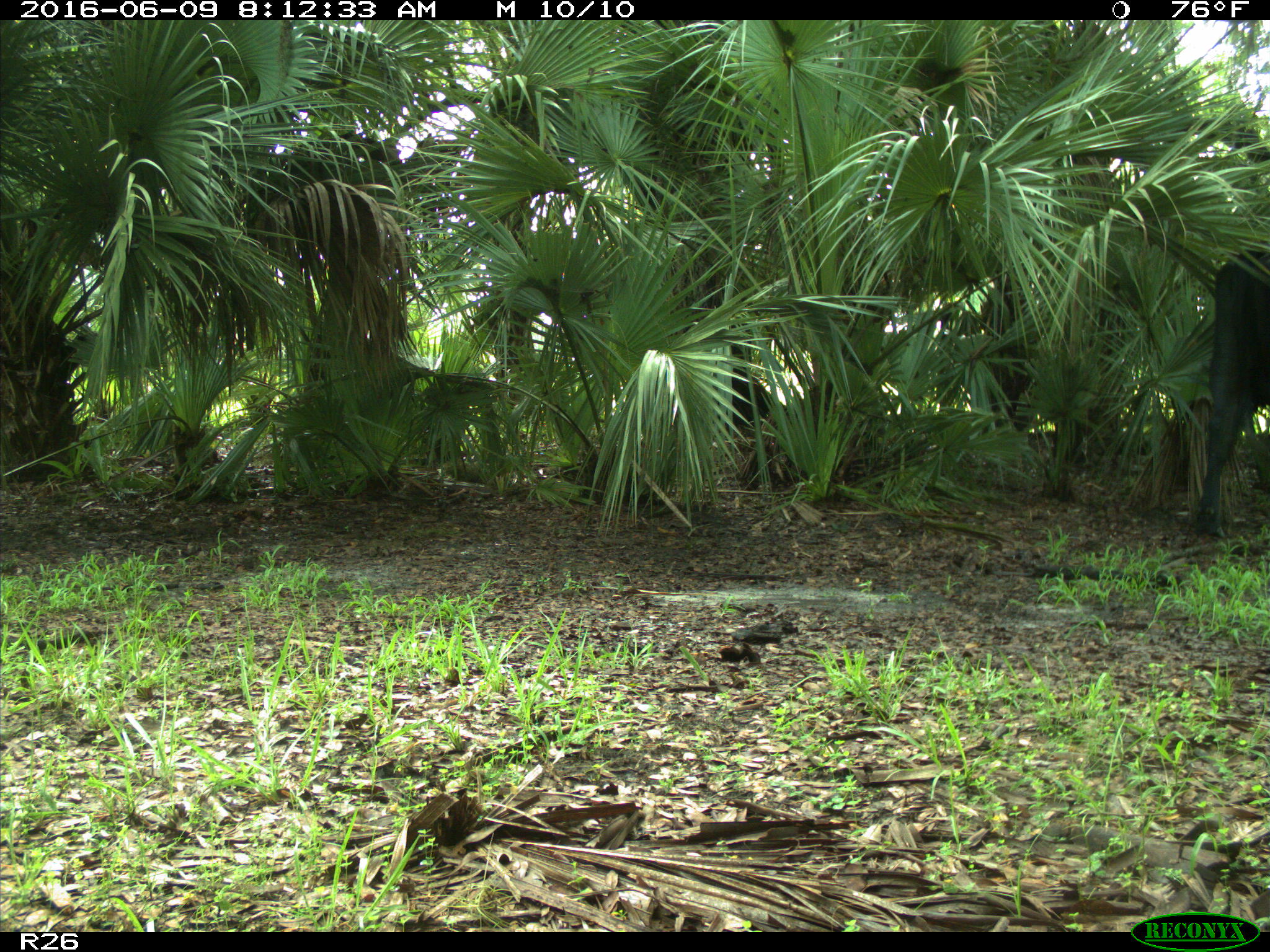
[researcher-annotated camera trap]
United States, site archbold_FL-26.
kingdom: Animalia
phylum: Chordata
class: Mammalia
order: Artiodactyla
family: Bovidae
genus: Bos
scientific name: Bos taurus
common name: domestic cow